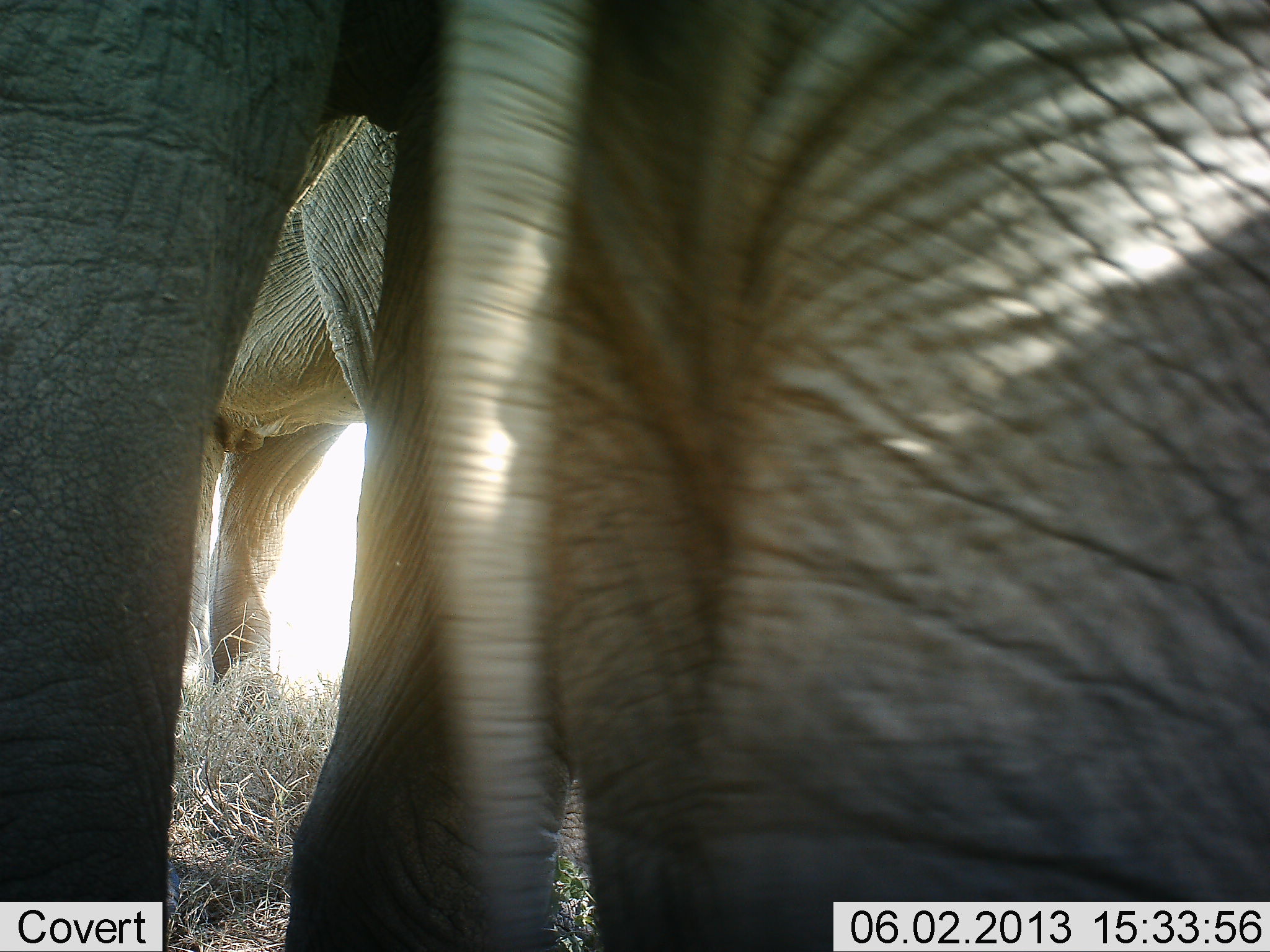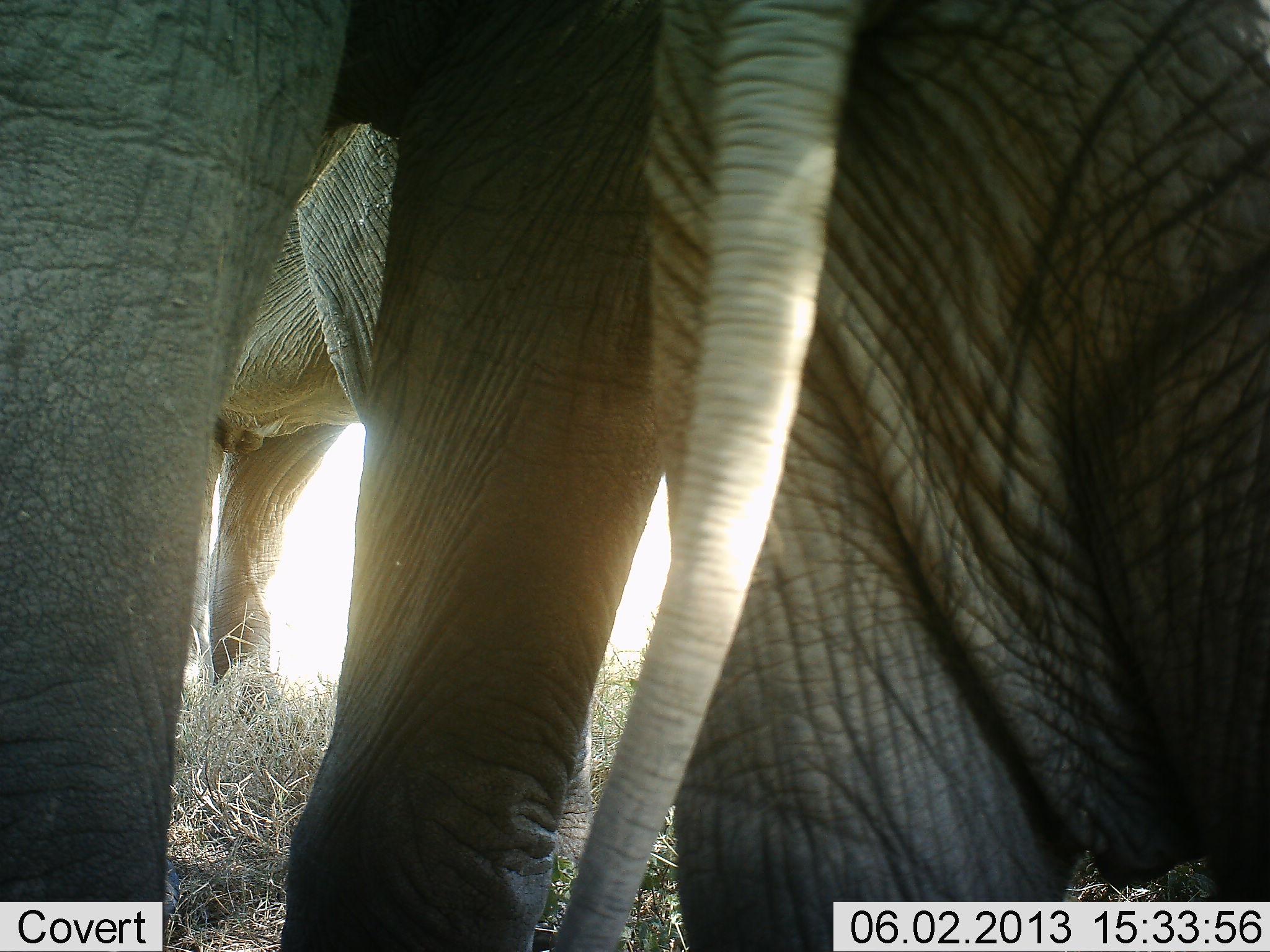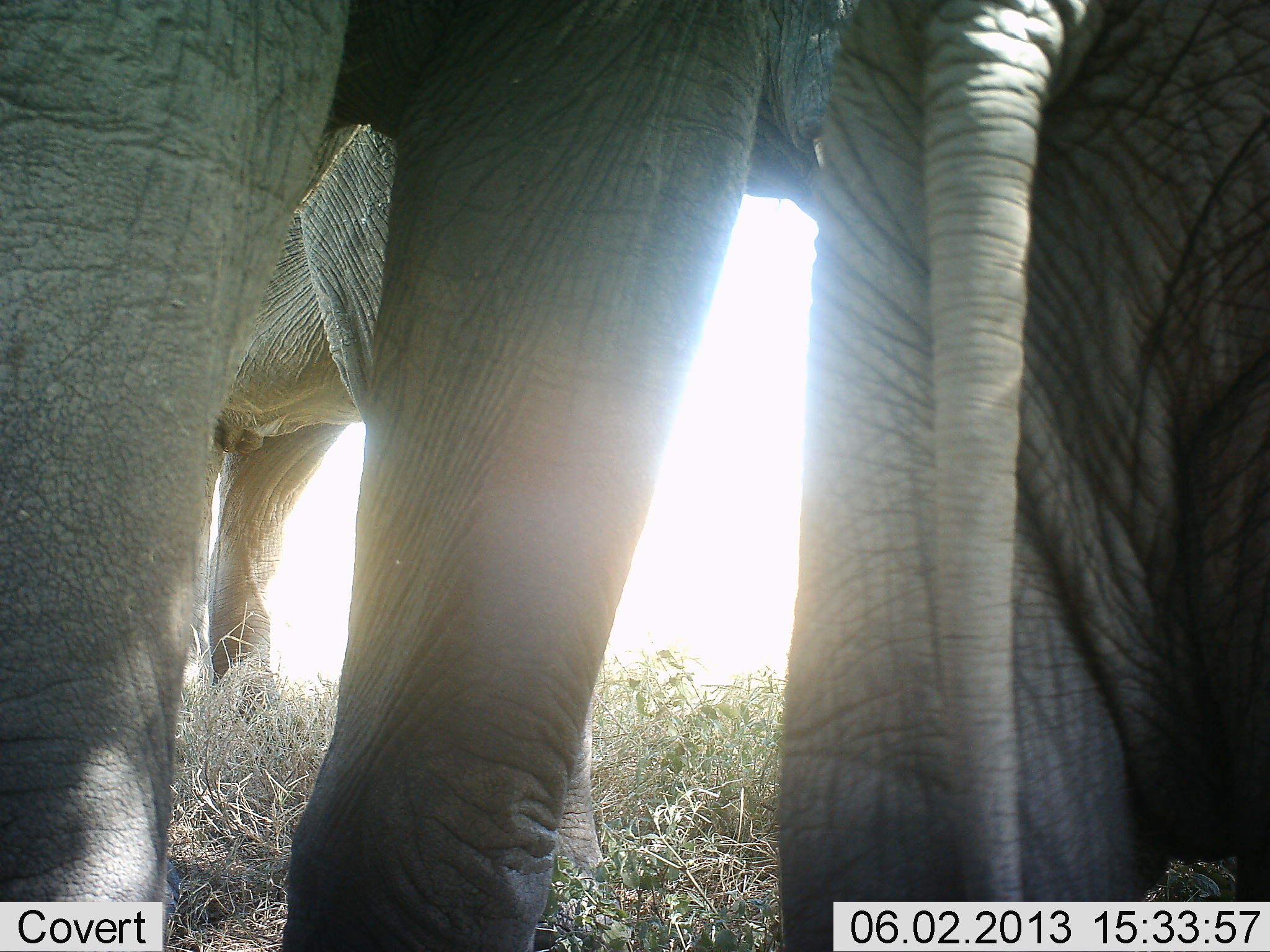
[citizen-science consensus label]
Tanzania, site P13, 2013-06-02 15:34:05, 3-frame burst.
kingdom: Animalia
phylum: Chordata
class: Mammalia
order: Proboscidea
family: Elephantidae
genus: Loxodonta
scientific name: Loxodonta africana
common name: african bush elephant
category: elephant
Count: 3.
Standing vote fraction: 90%.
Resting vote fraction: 0%.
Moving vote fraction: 30%.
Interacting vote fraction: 0%.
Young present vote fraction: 0%.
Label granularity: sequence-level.